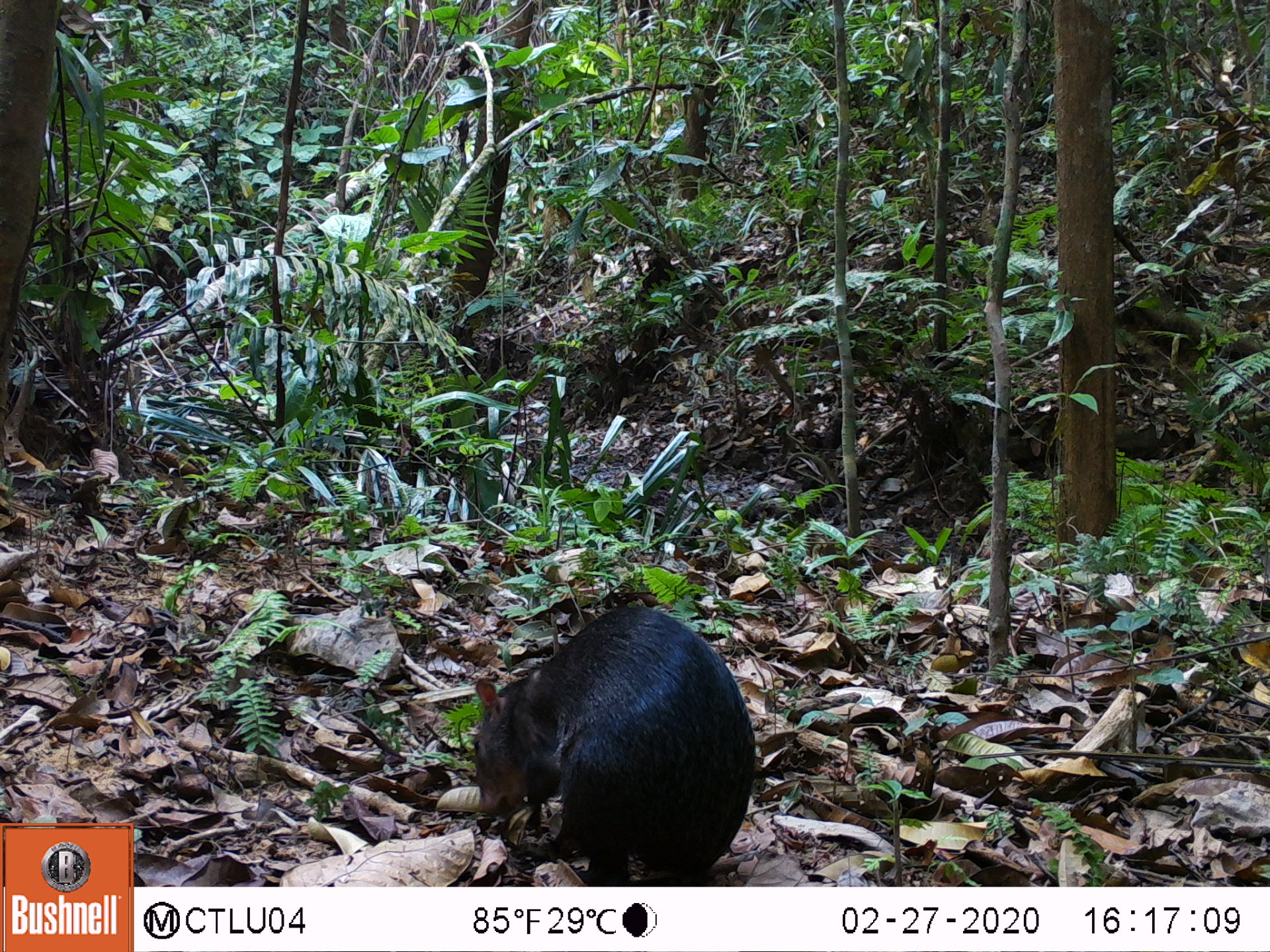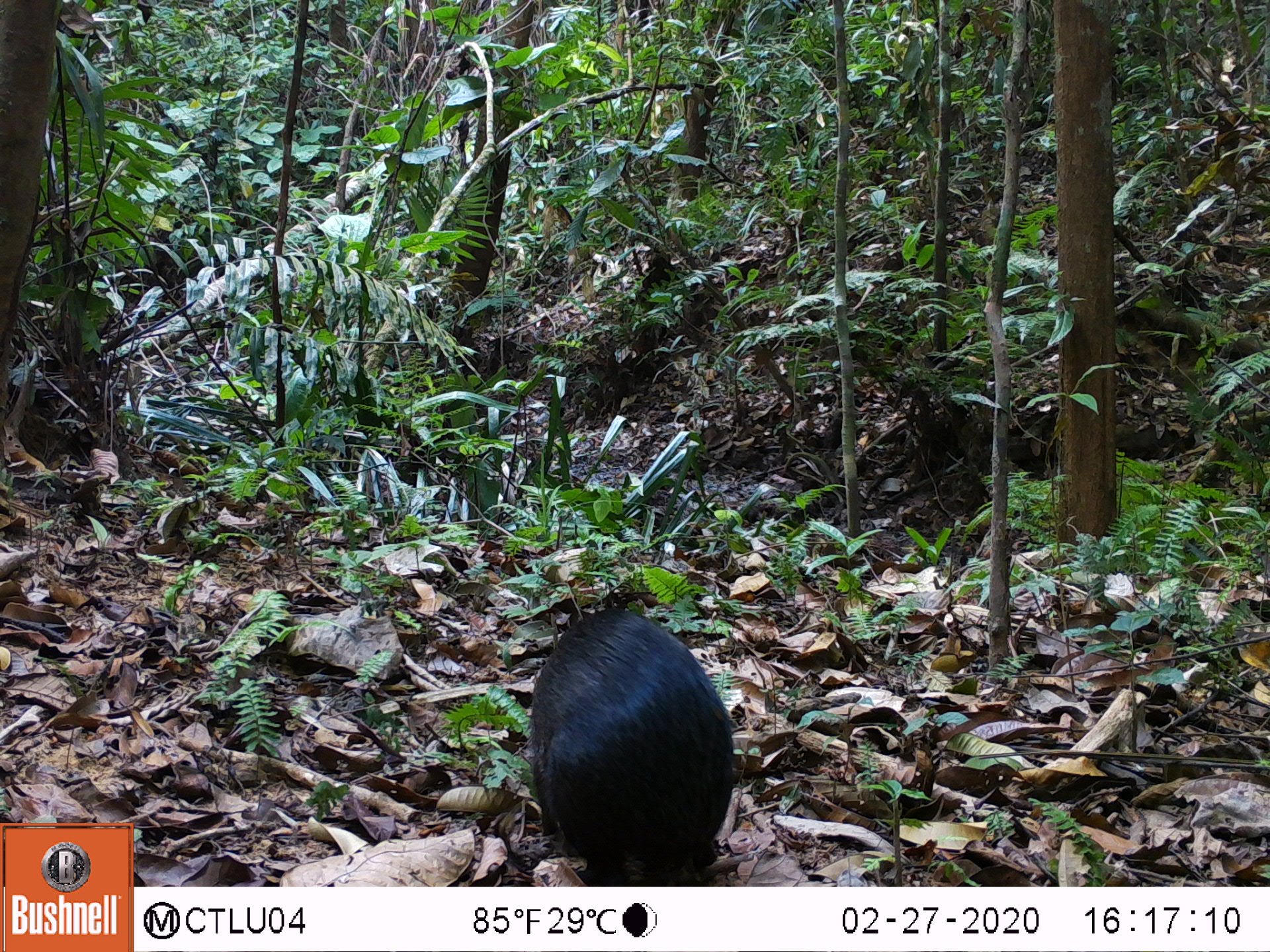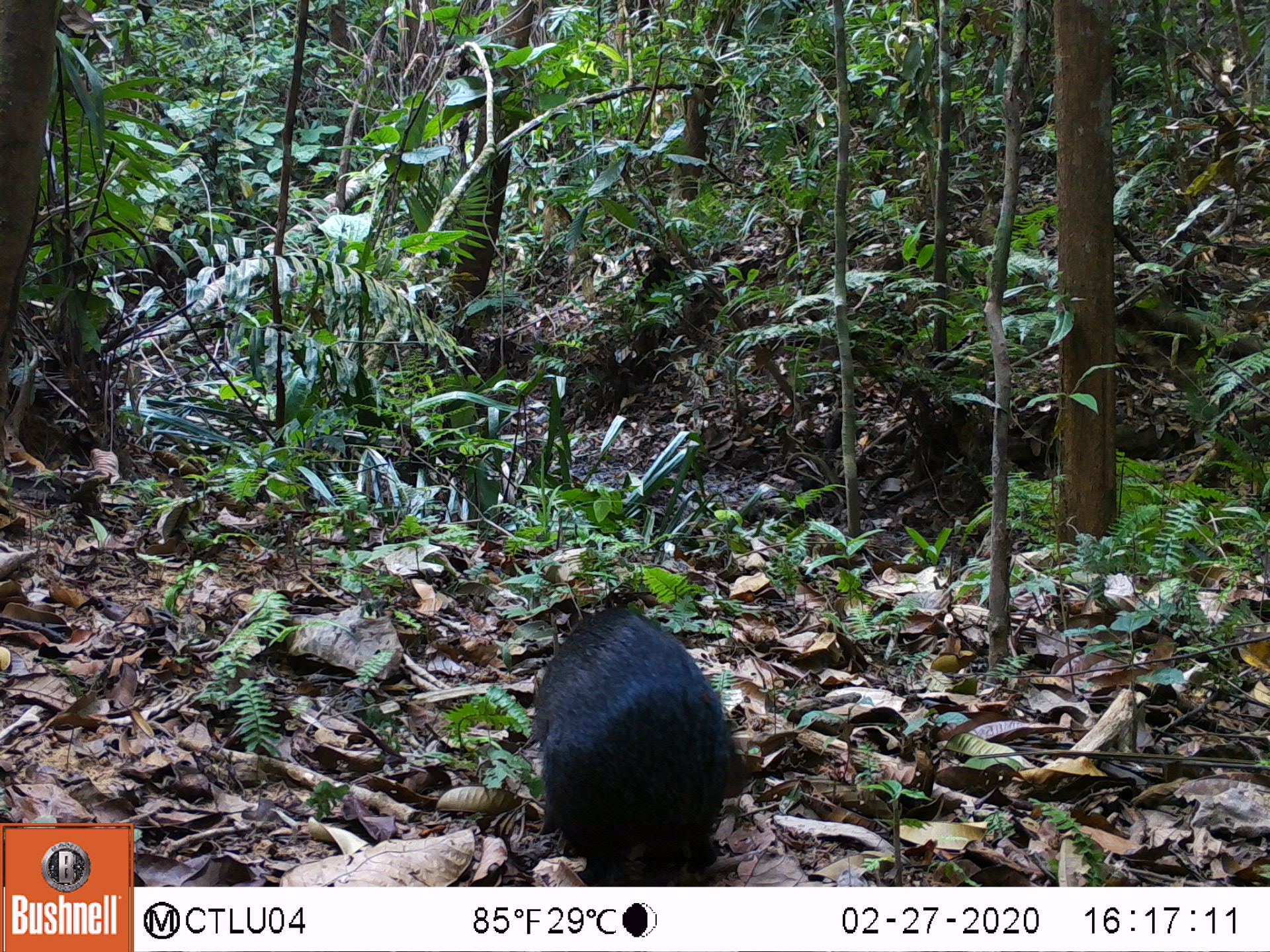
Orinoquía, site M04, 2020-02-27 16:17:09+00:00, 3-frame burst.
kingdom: Animalia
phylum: Chordata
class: Mammalia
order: Rodentia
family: Dasyproctidae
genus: Dasyprocta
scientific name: Dasyprocta fuliginosa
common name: black agouti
Black agouti (Dasyprocta fuliginosa).